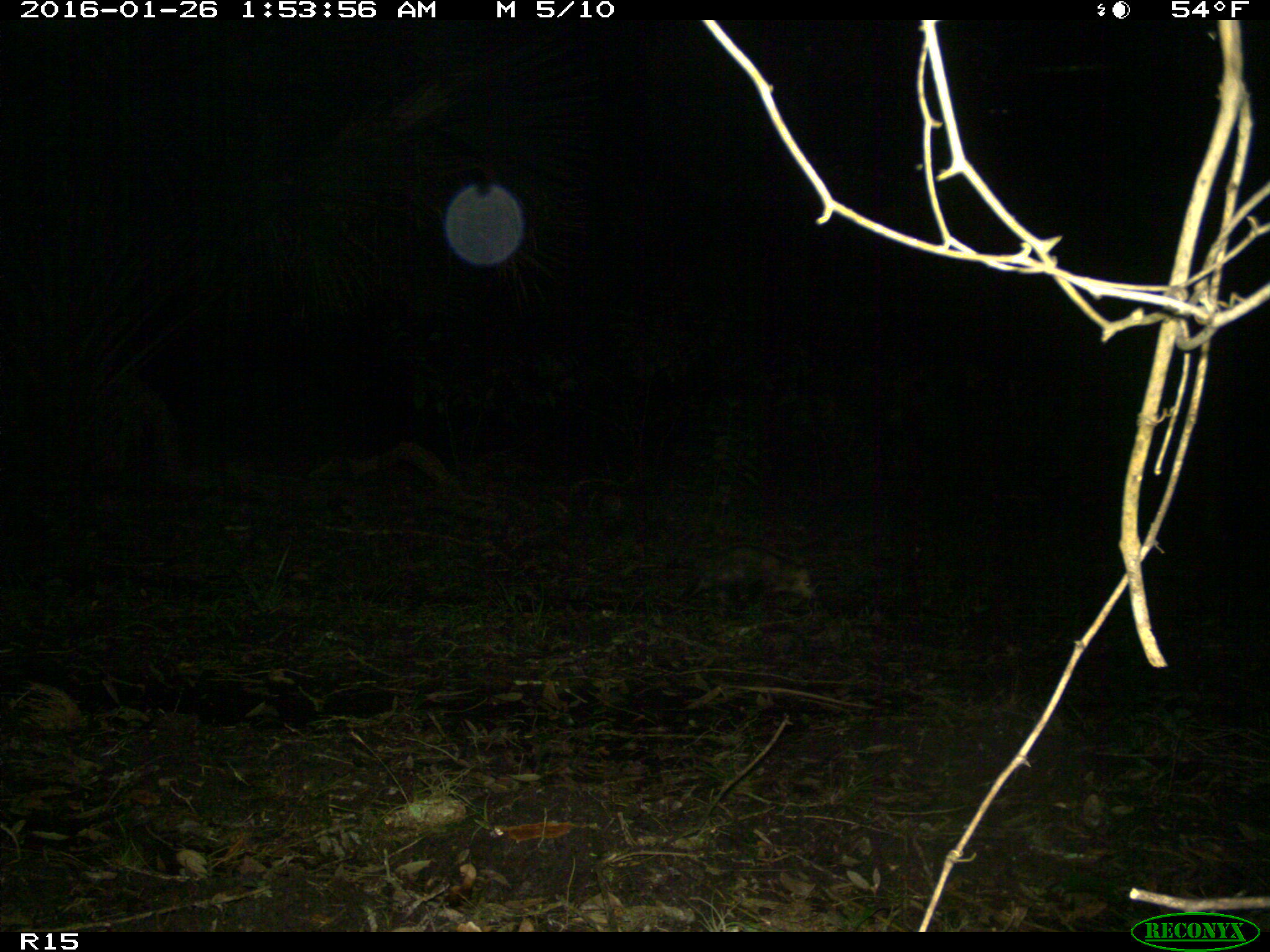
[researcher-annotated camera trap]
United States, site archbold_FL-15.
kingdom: Animalia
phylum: Chordata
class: Mammalia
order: Didelphimorphia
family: Didelphidae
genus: Didelphis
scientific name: Didelphis virginiana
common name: virginia opossum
Didelphis virginiana (virginia opossum).